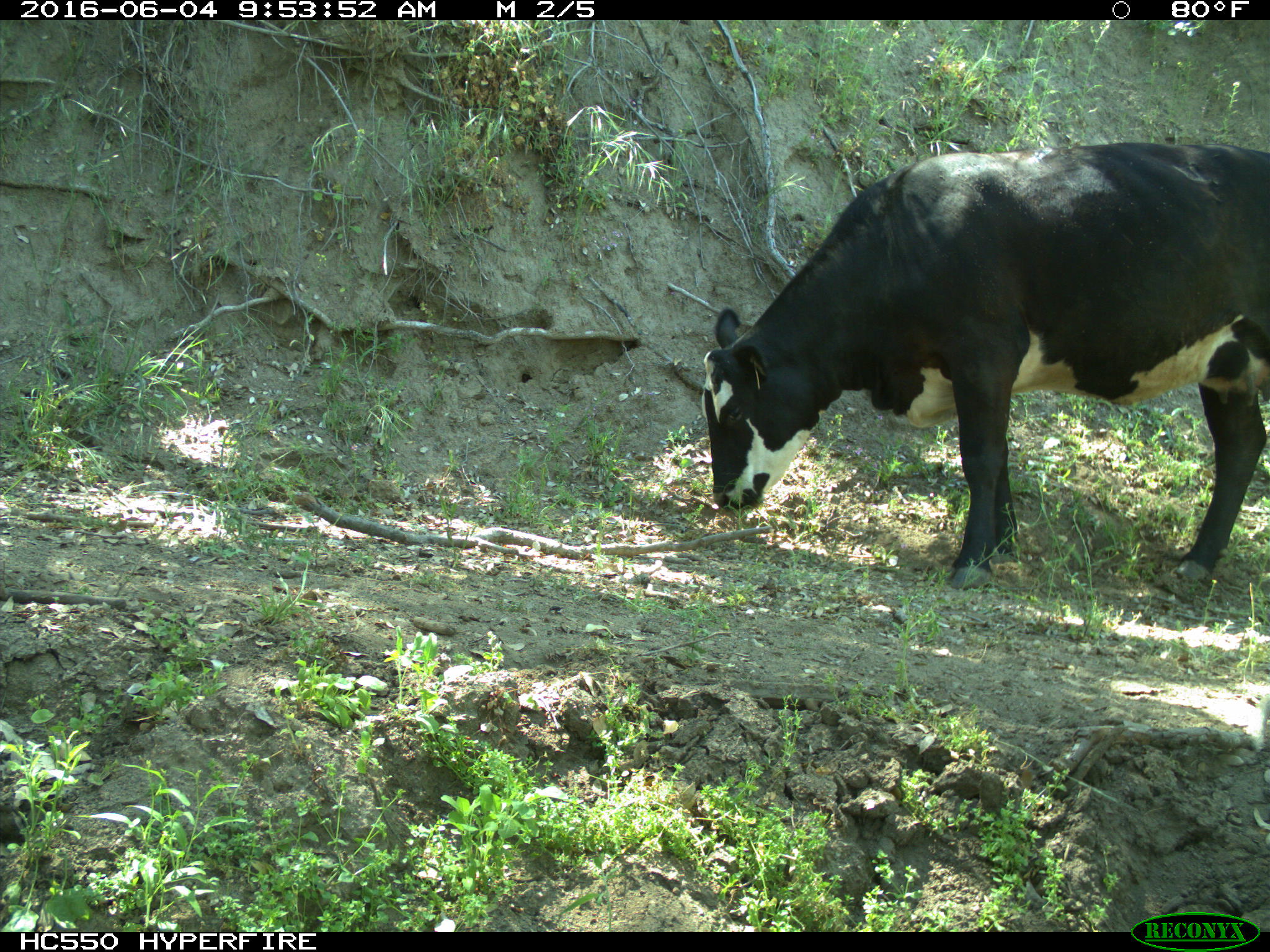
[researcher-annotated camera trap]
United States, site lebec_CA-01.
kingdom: Animalia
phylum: Chordata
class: Mammalia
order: Artiodactyla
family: Bovidae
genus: Bos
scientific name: Bos taurus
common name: domestic cow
Bos taurus (domestic cow).